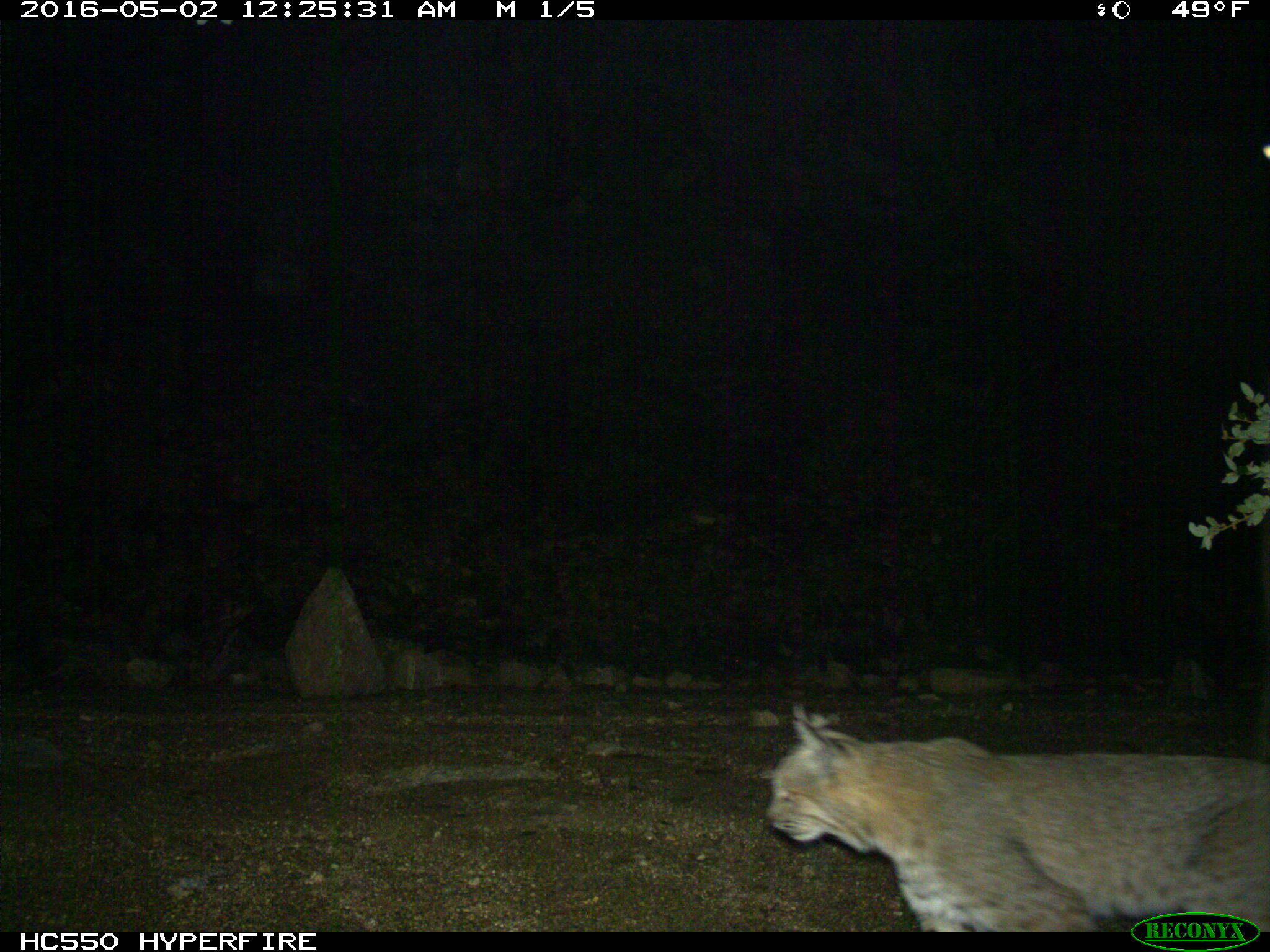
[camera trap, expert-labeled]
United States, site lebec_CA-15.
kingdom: Animalia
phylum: Chordata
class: Mammalia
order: Carnivora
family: Felidae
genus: Lynx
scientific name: Lynx rufus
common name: bobcat